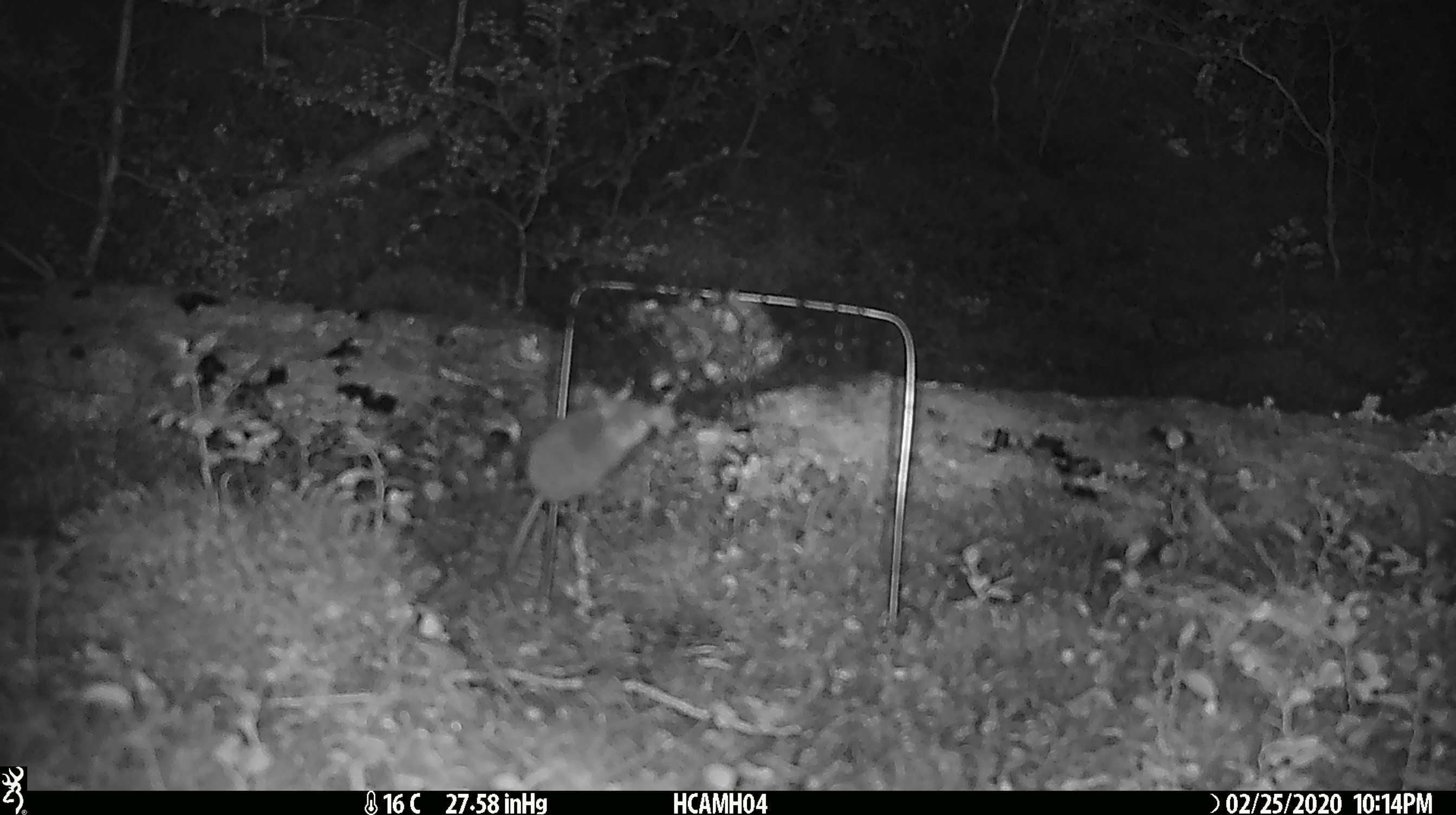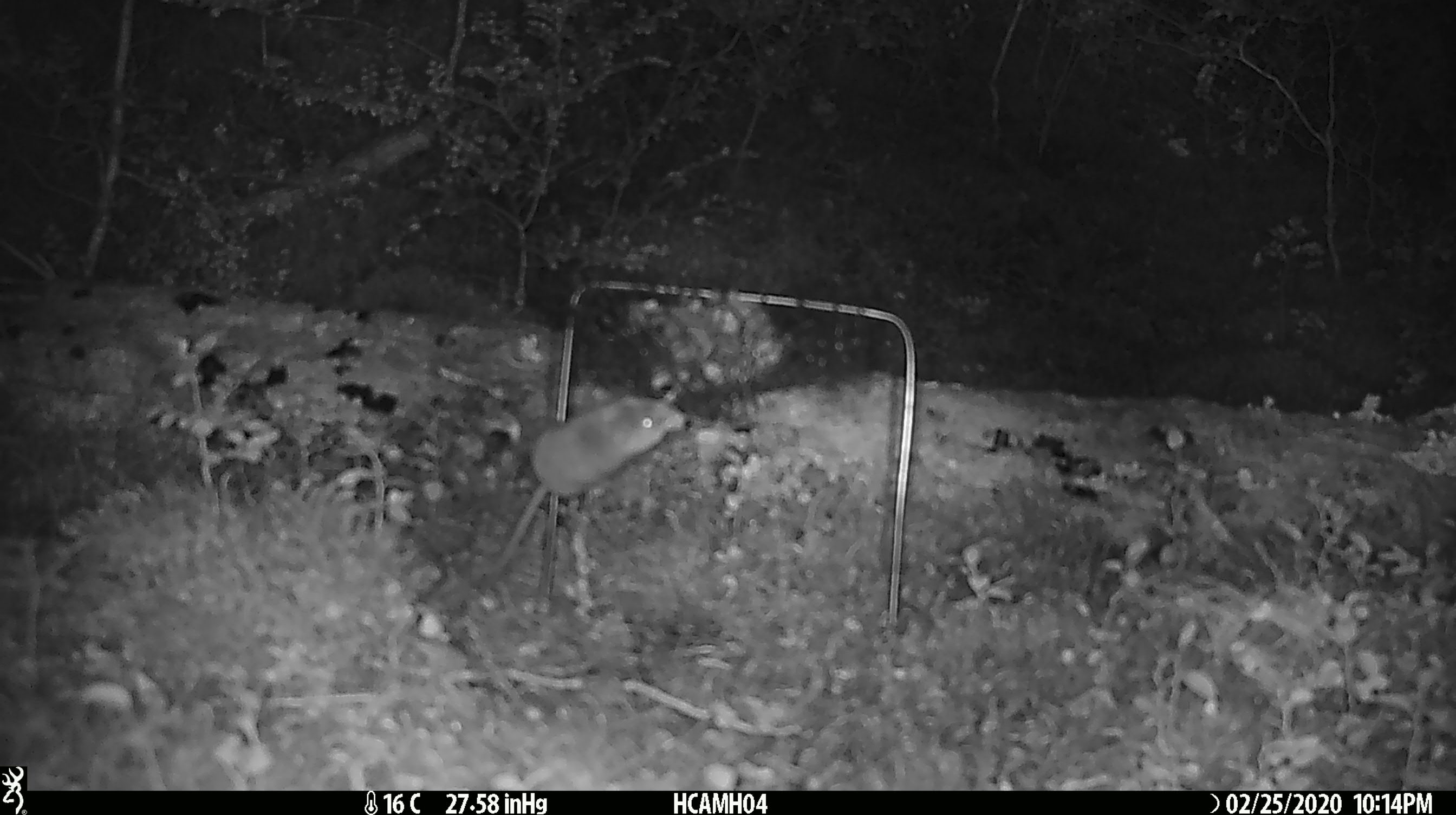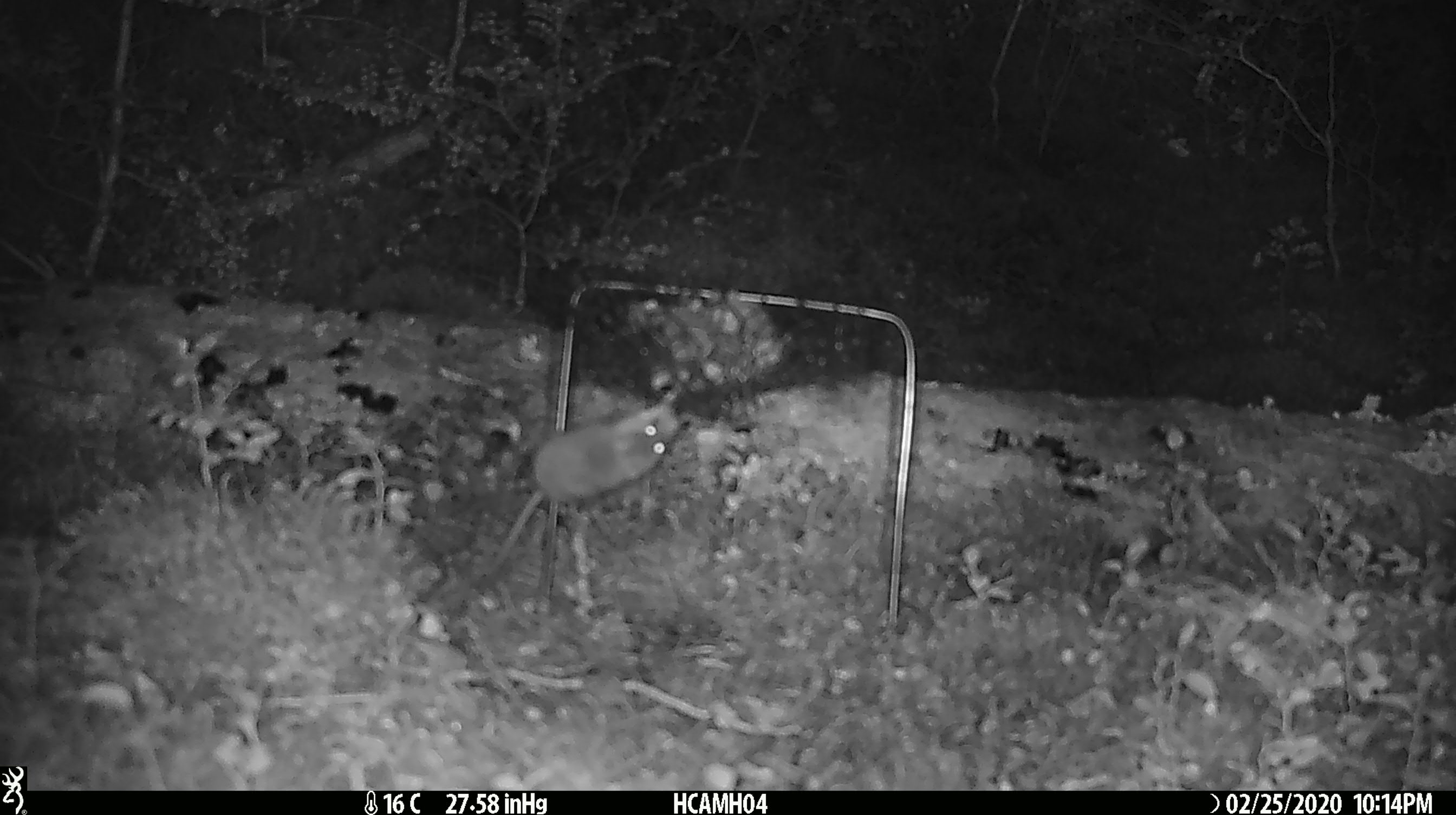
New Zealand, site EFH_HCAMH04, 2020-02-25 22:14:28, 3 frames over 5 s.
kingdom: Animalia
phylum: Chordata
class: Mammalia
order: Rodentia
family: Muridae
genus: Mus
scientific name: Mus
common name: mouse